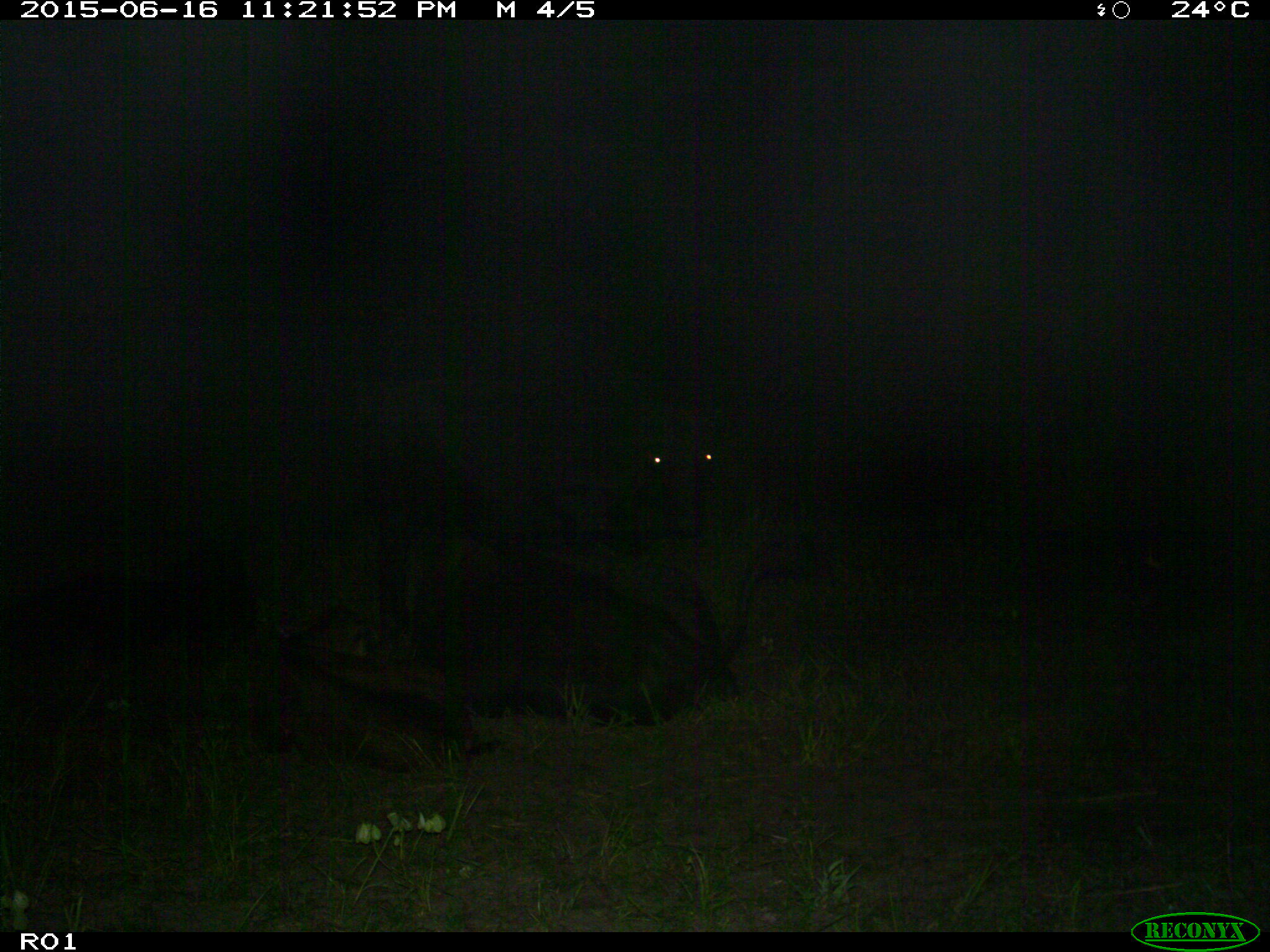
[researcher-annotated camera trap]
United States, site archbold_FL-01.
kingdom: Animalia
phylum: Chordata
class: Mammalia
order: Artiodactyla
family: Bovidae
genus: Bos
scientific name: Bos taurus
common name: domestic cow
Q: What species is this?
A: Bos taurus (domestic cow).